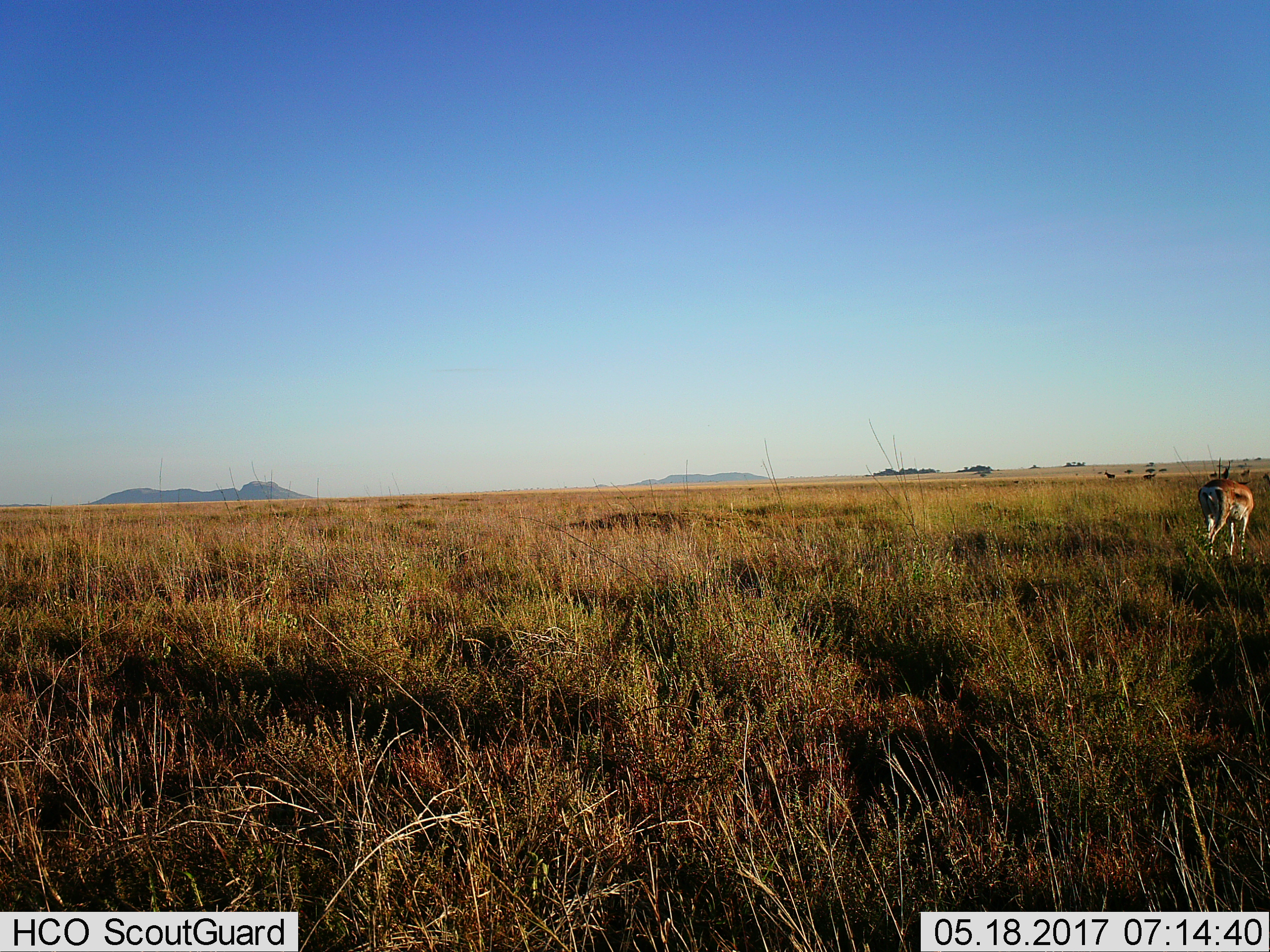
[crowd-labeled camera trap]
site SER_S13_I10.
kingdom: Animalia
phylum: Chordata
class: Mammalia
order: Artiodactyla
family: Bovidae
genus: Eudorcas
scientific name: Eudorcas thomsonii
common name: thomson's gazelle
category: gazellethomsons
Gazellethomsons (thomson's gazelle) (Eudorcas thomsonii), count 1. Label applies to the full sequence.